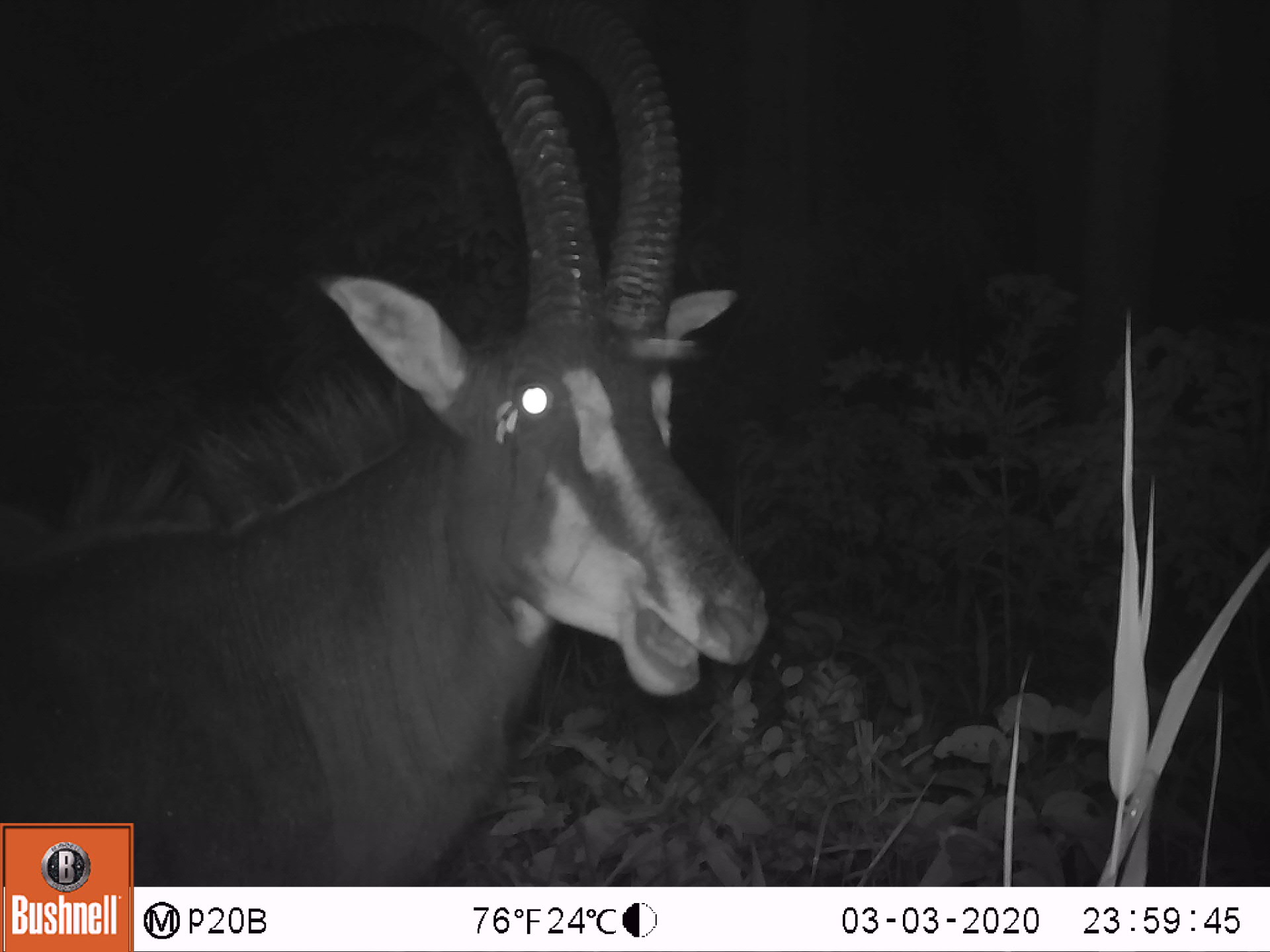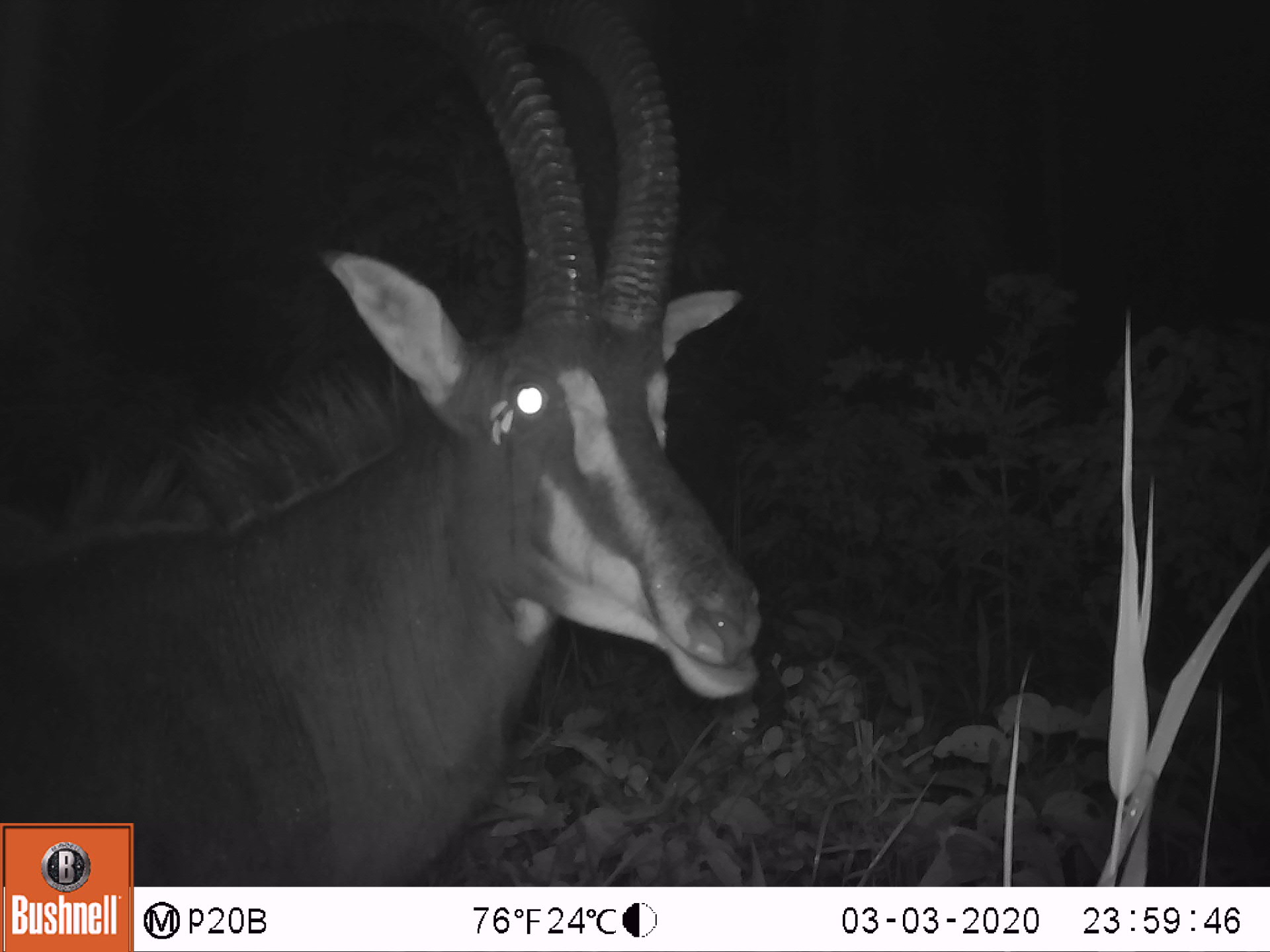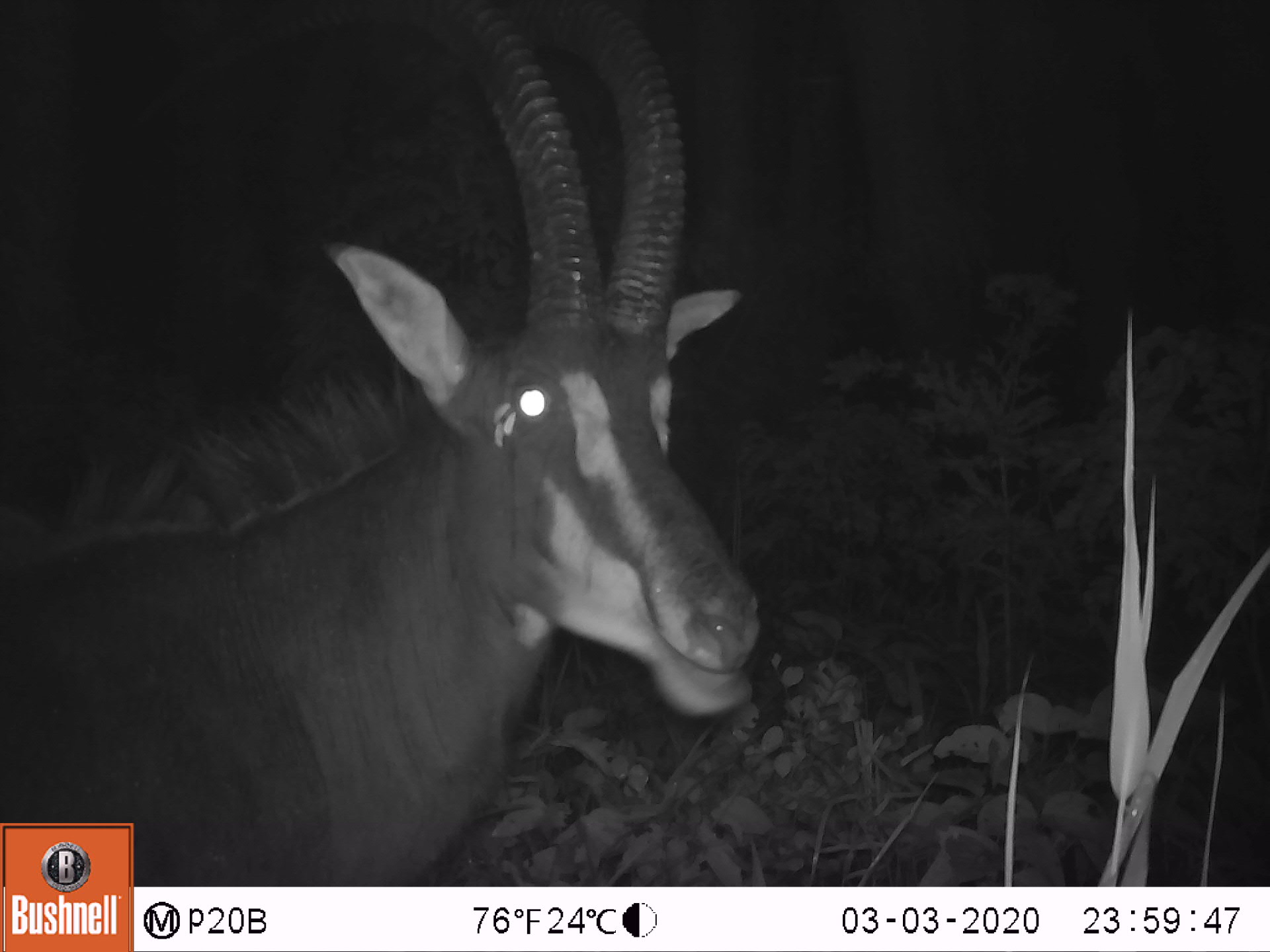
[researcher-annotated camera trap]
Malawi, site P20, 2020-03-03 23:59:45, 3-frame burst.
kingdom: Animalia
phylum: Chordata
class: Mammalia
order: Artiodactyla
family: Bovidae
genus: Hippotragus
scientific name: Hippotragus niger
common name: sable antelope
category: sable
Sable (sable antelope) (Hippotragus niger), count 1.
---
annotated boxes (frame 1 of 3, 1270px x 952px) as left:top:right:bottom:
sable: 7:6:779:819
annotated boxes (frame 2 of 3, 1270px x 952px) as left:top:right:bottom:
sable: 8:11:771:816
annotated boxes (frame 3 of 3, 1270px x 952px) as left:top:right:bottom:
sable: 10:5:757:818